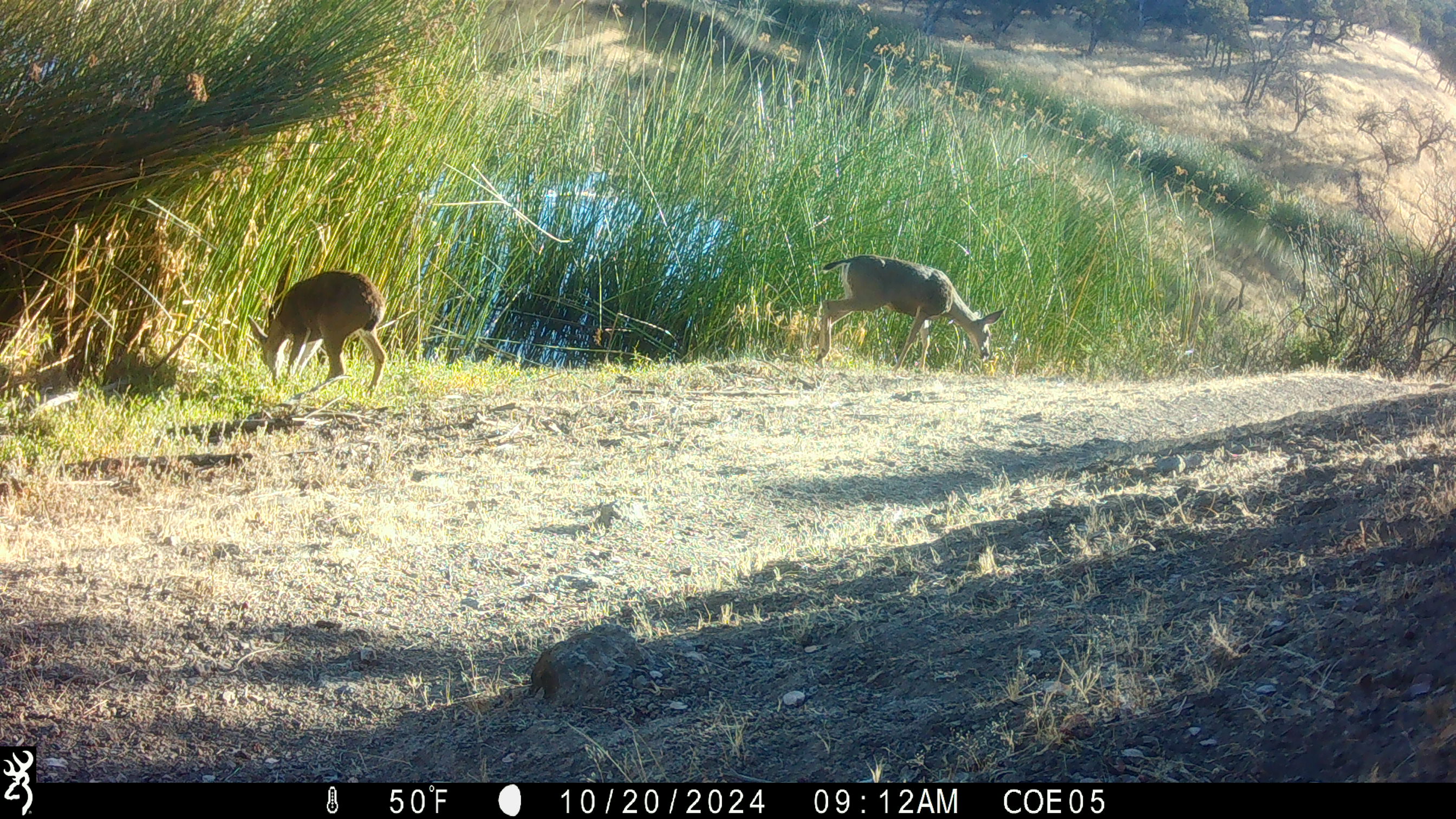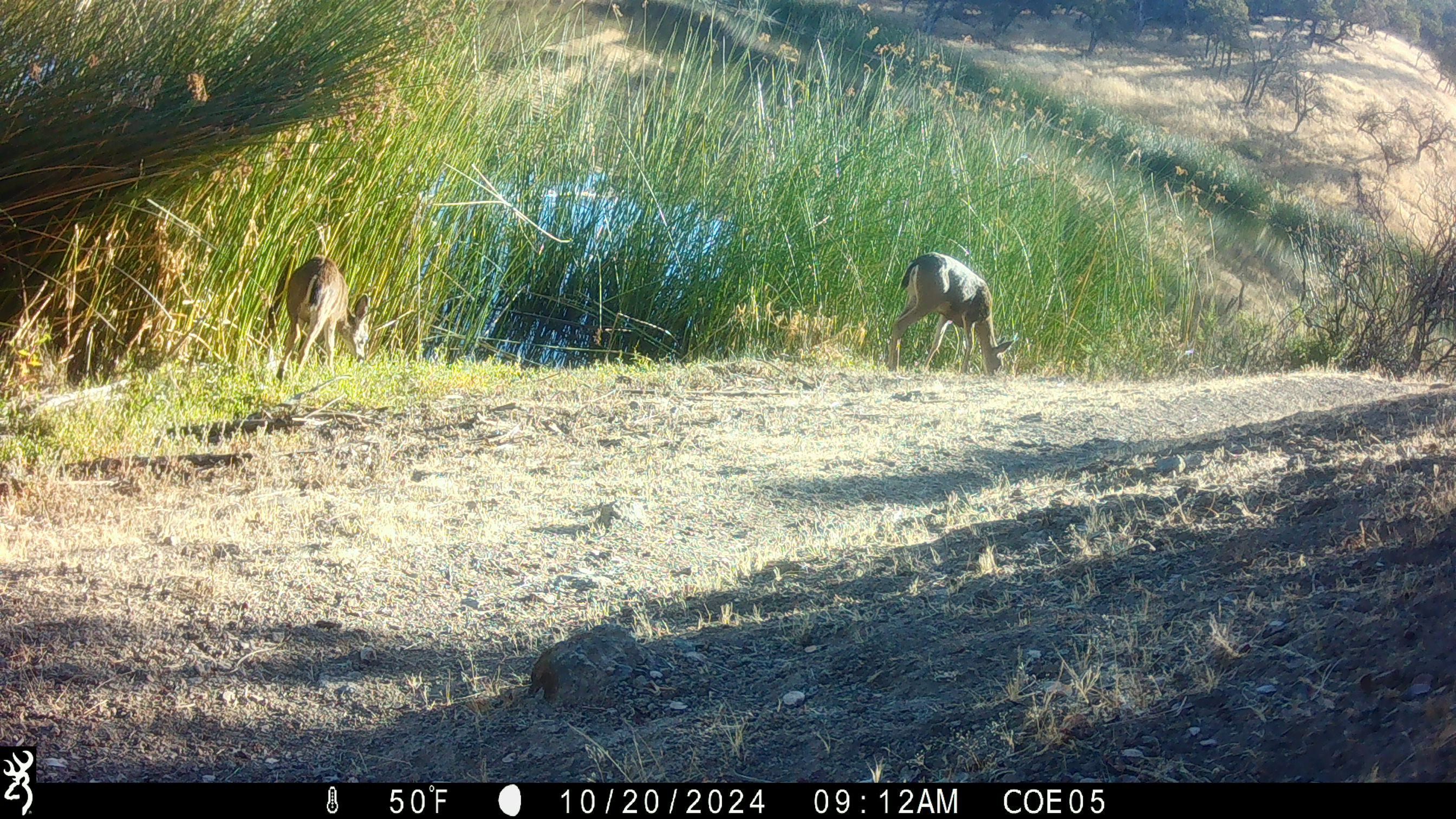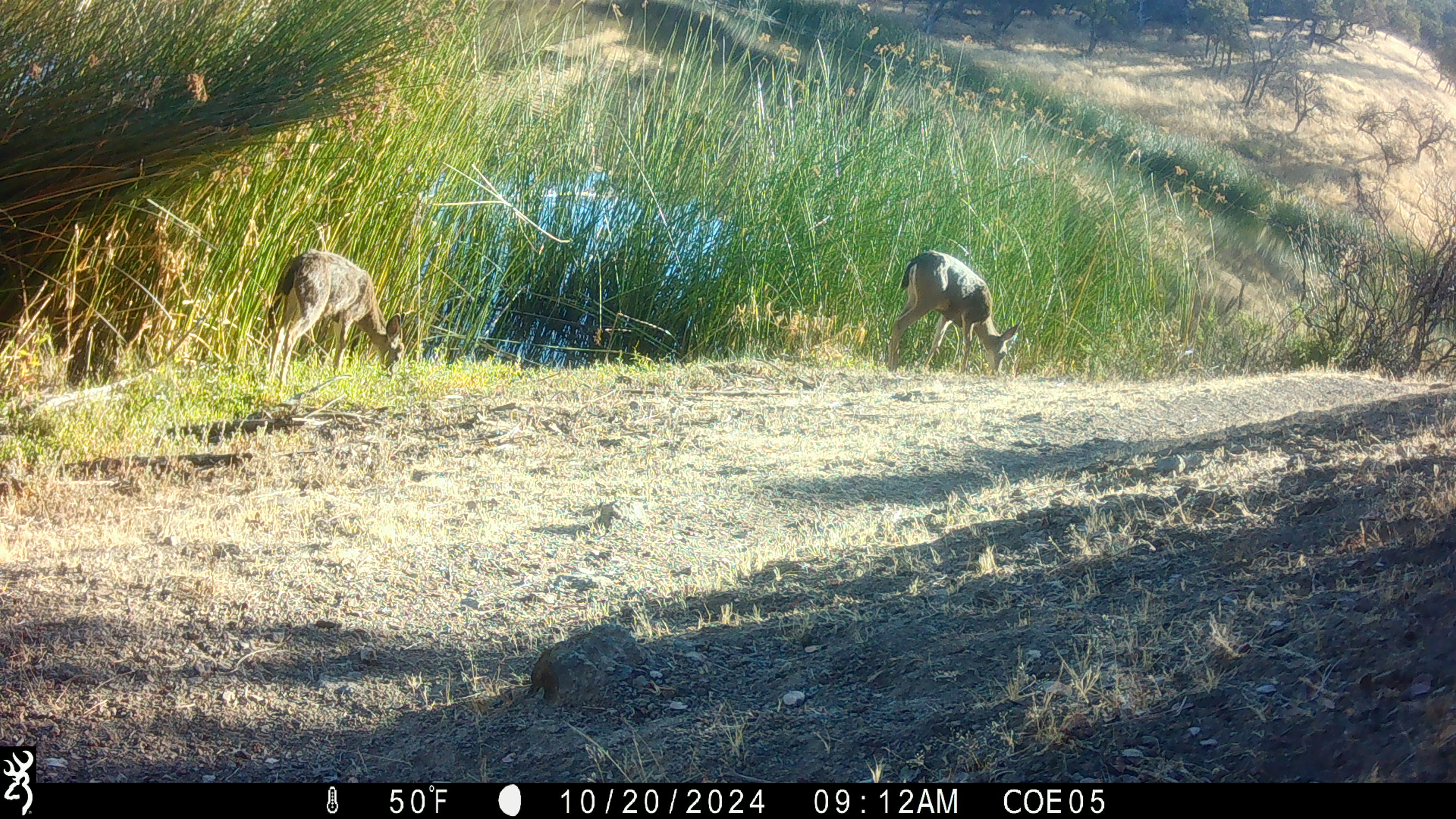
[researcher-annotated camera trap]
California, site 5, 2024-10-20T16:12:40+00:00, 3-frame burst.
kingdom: Animalia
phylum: Chordata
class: Mammalia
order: Artiodactyla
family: Cervidae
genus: Odocoileus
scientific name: Odocoileus hemionus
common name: mule deer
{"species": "mule deer (Odocoileus hemionus)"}